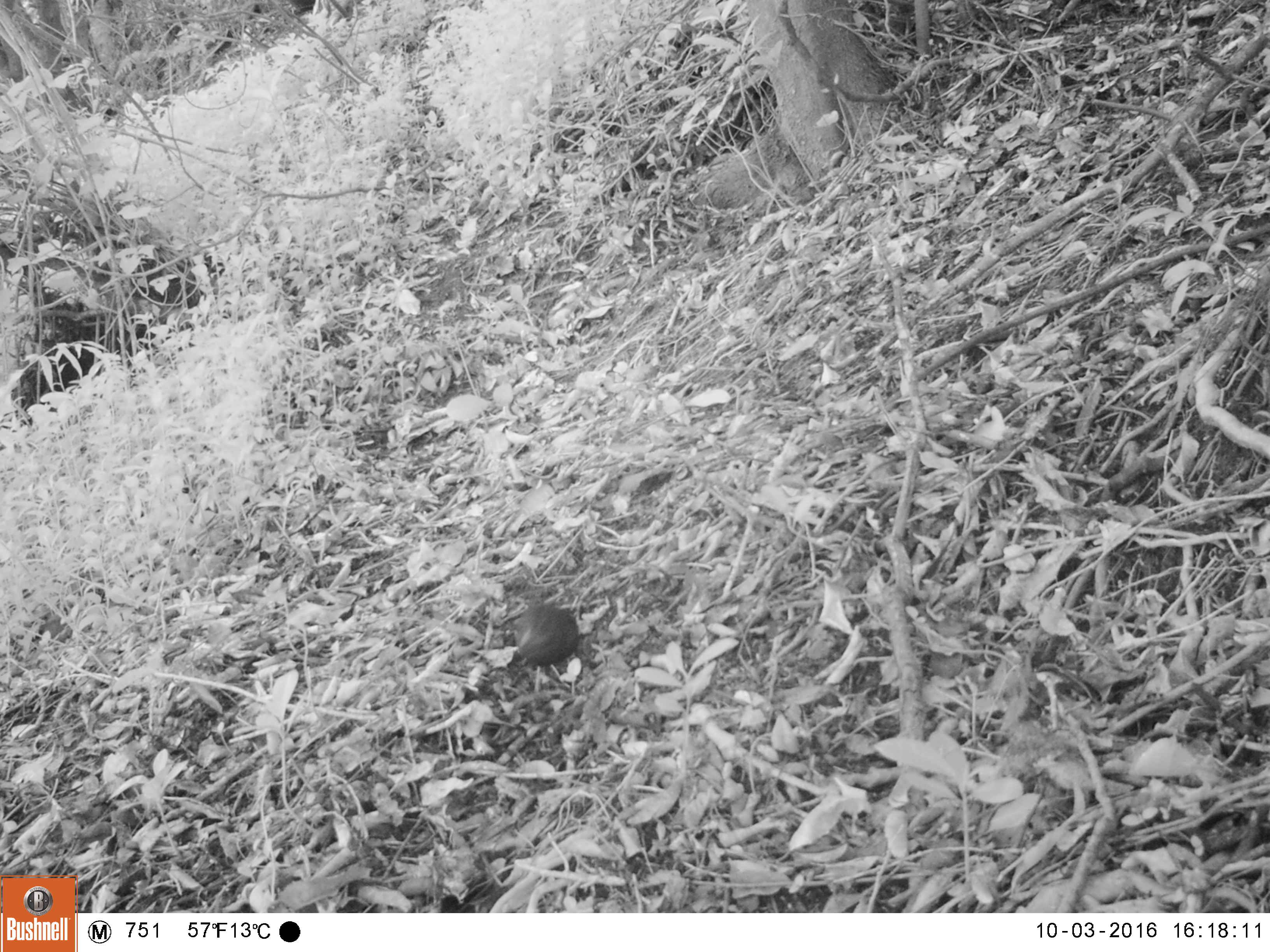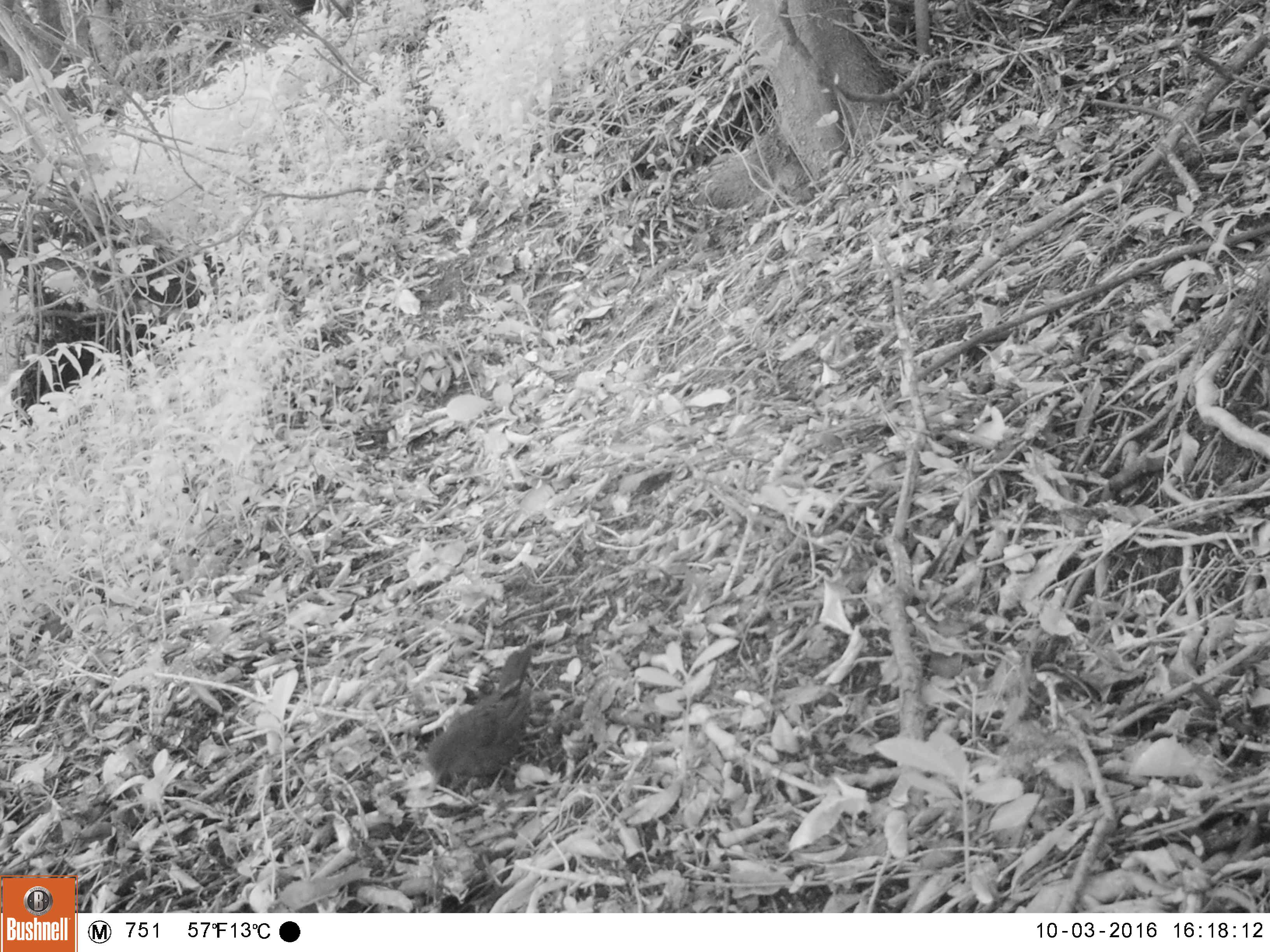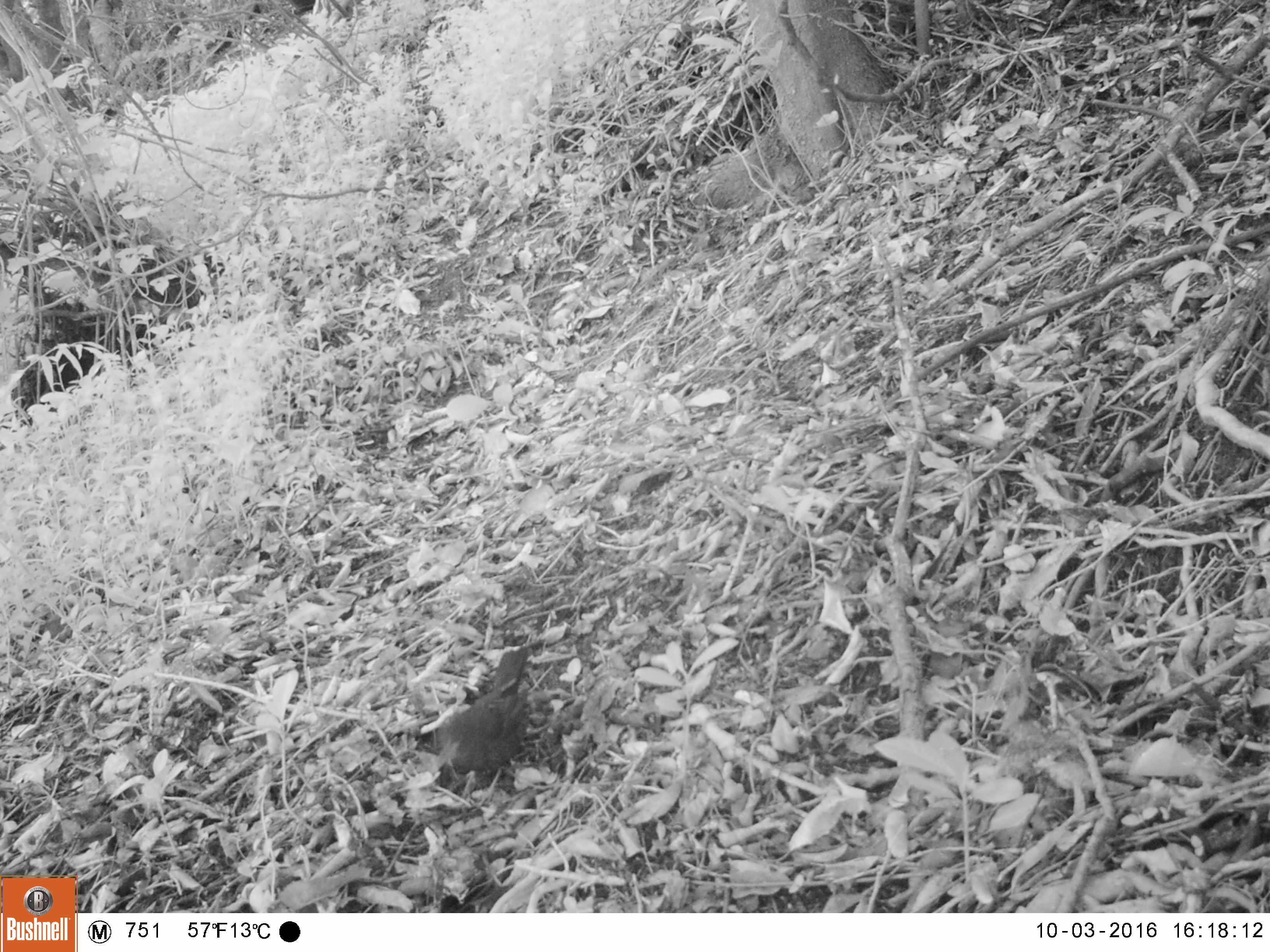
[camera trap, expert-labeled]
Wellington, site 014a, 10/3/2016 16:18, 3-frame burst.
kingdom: Animalia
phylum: Chordata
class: Aves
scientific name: Aves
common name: bird